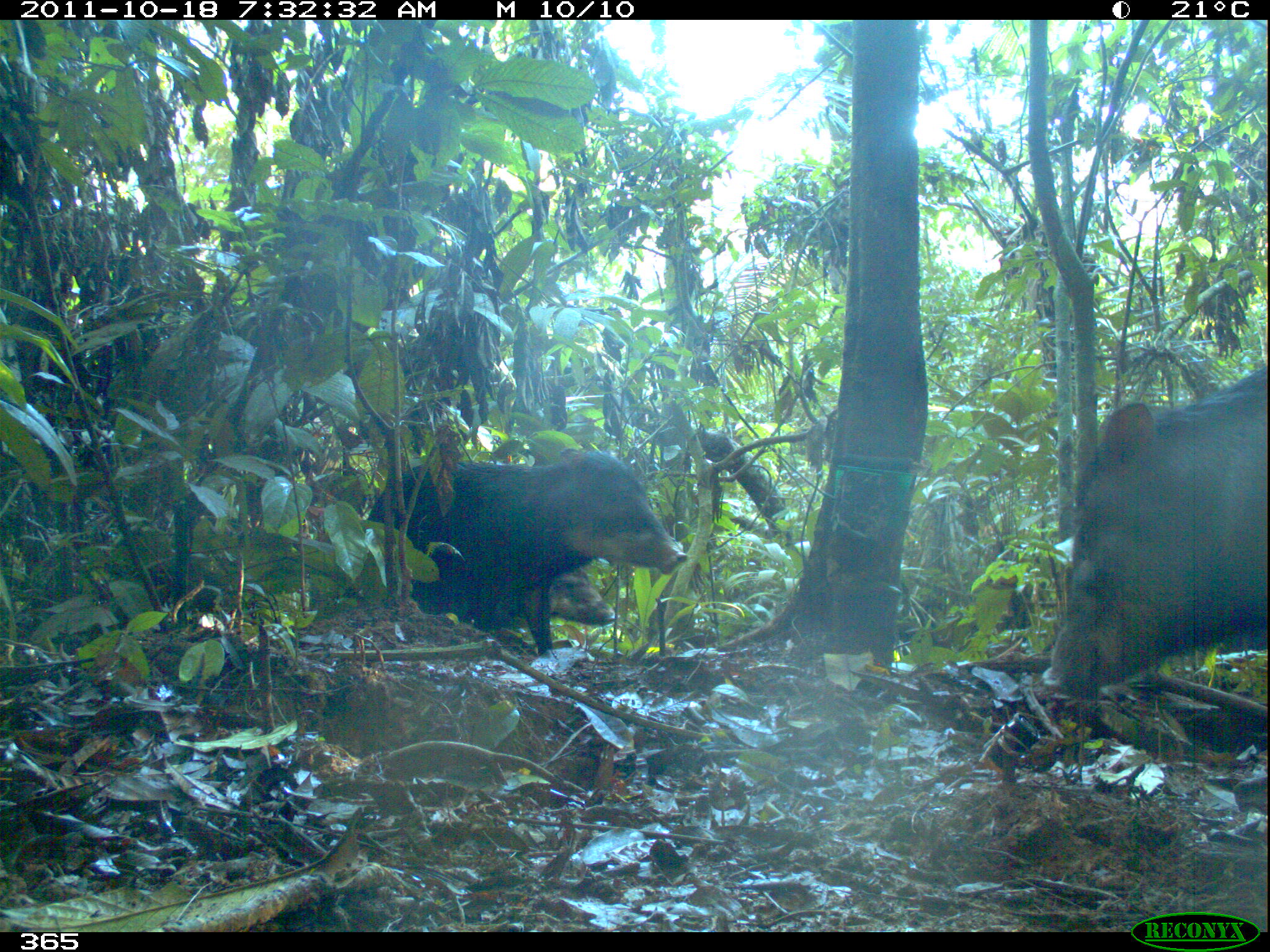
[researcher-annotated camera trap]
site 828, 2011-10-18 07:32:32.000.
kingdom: Animalia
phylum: Chordata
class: Mammalia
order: Artiodactyla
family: Tayassuidae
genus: Tayassu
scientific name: Tayassu pecari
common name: white-lipped peccary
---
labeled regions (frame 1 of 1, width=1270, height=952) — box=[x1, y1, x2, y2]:
tayassu pecari: box=[1036, 361, 1266, 702]; box=[363, 450, 688, 656]; box=[407, 568, 617, 630]